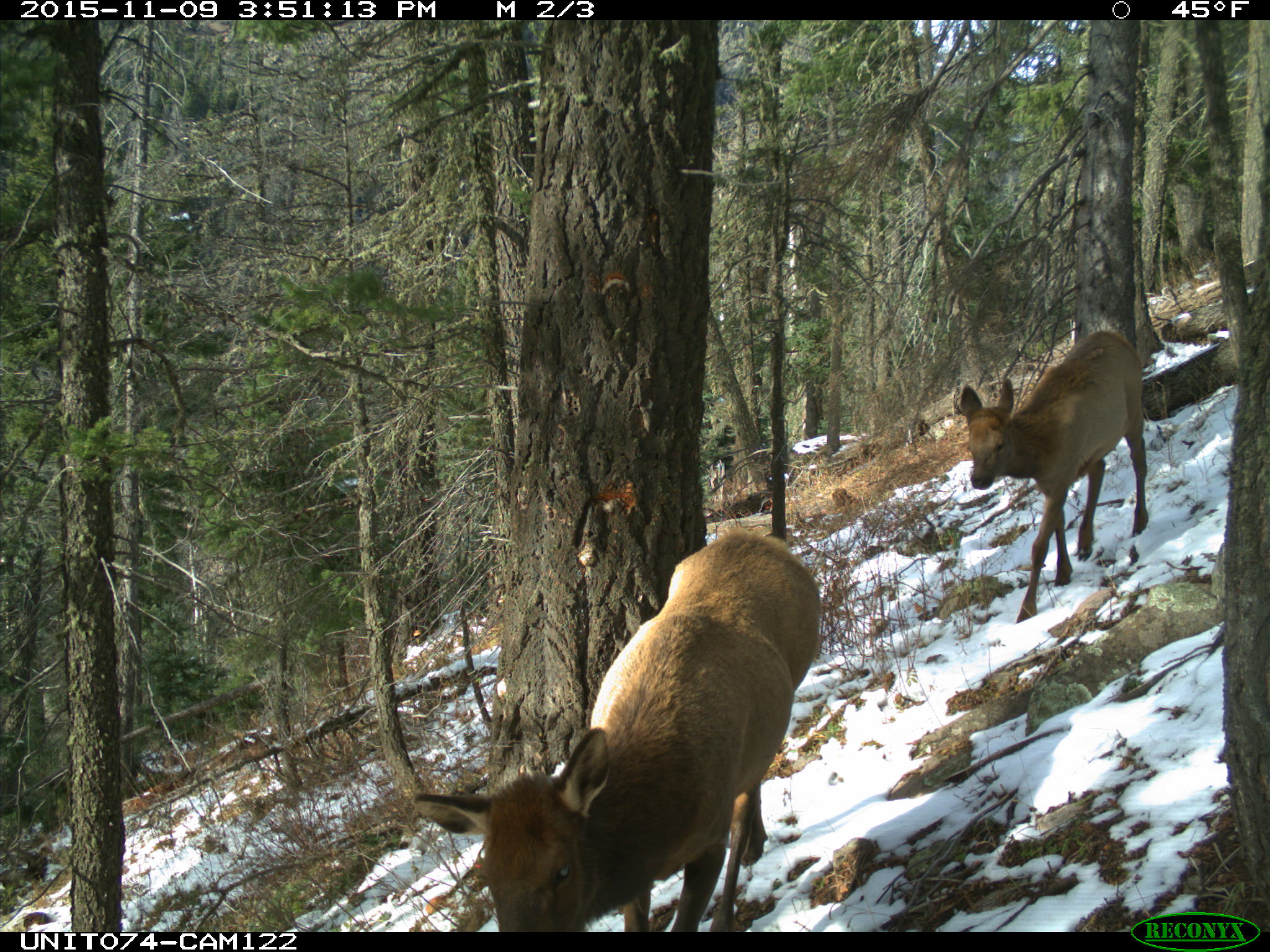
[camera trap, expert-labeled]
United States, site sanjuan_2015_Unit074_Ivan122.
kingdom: Animalia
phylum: Chordata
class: Mammalia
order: Artiodactyla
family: Cervidae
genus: Cervus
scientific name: Cervus elaphus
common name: red deer